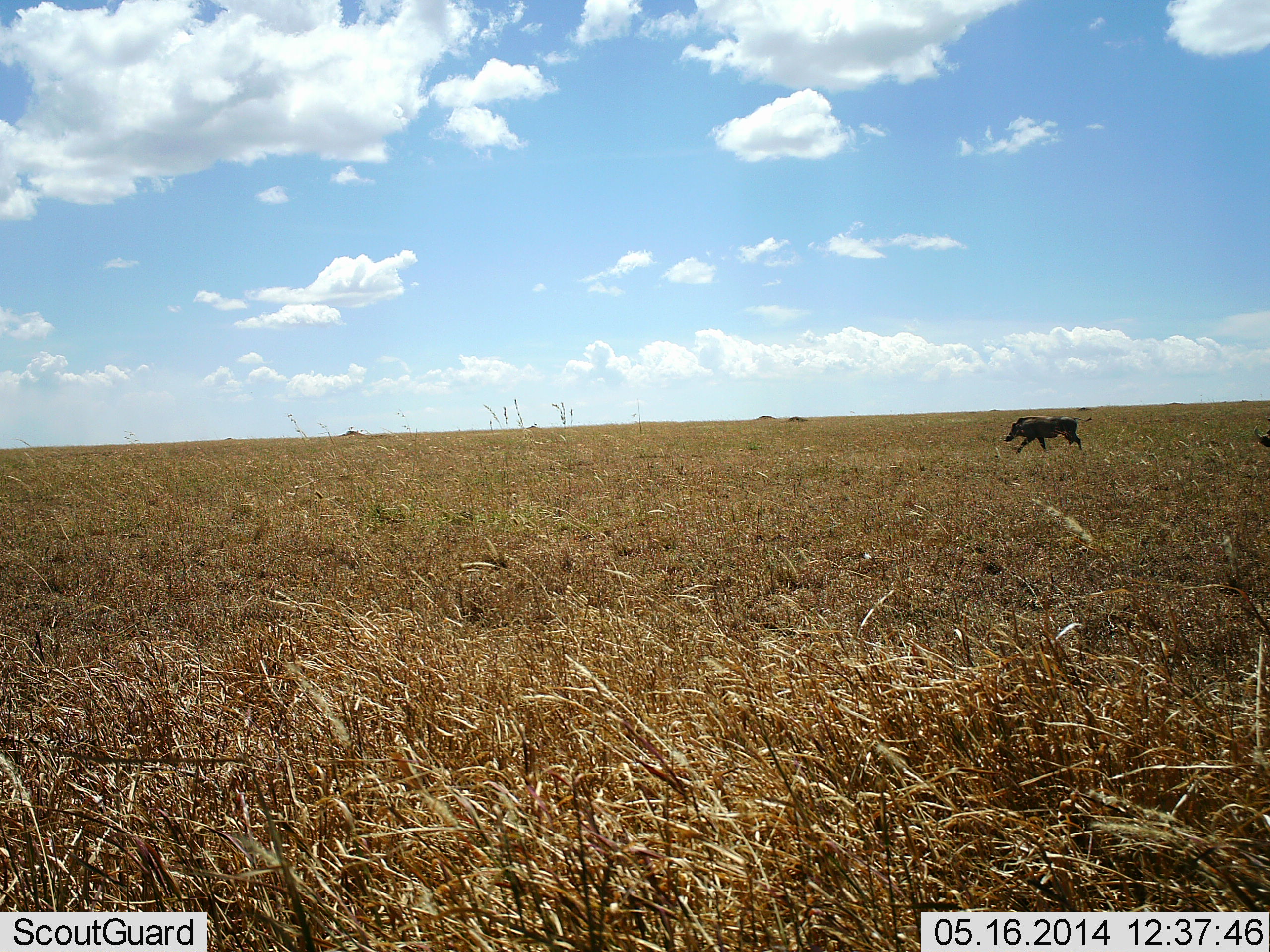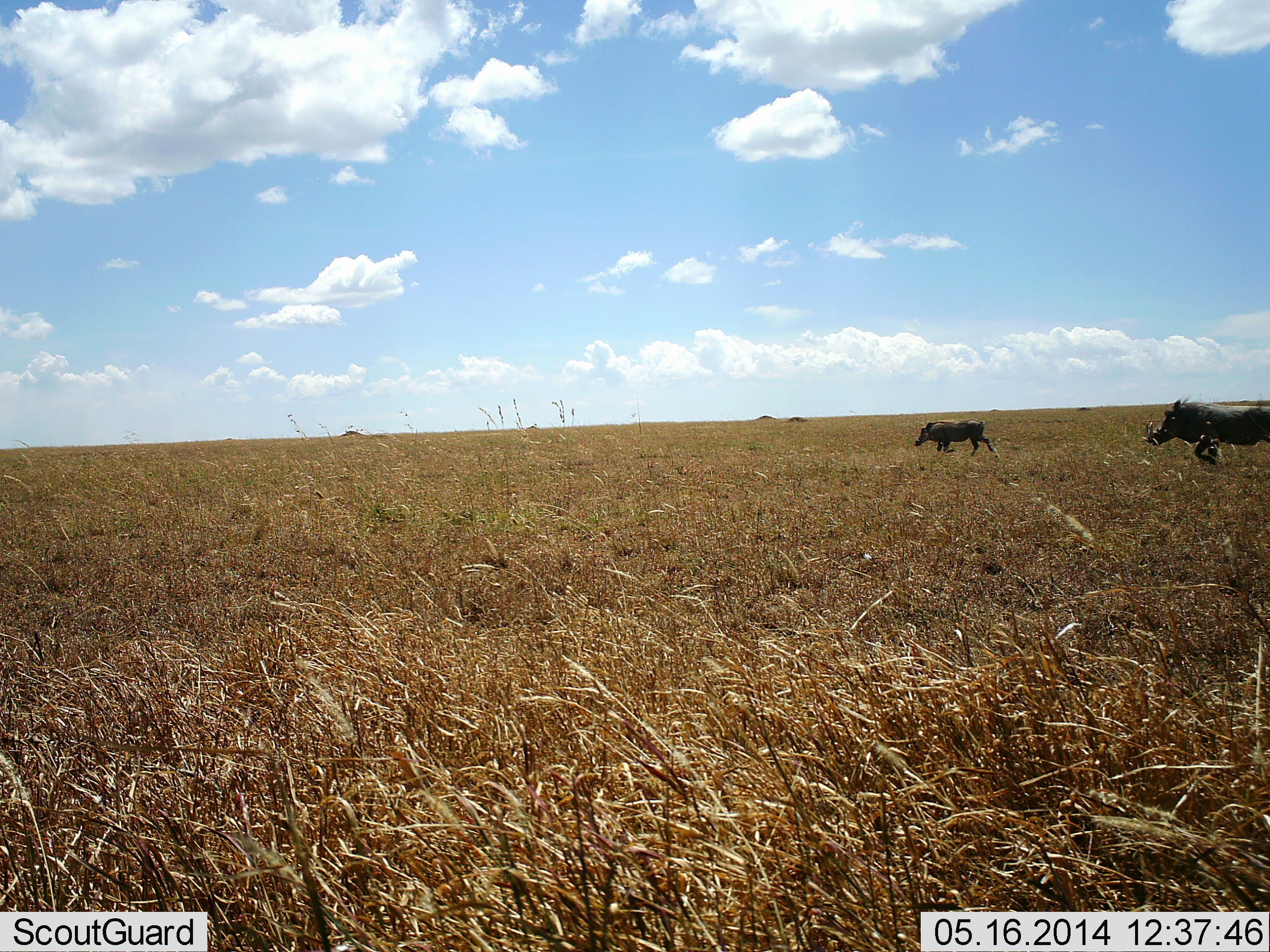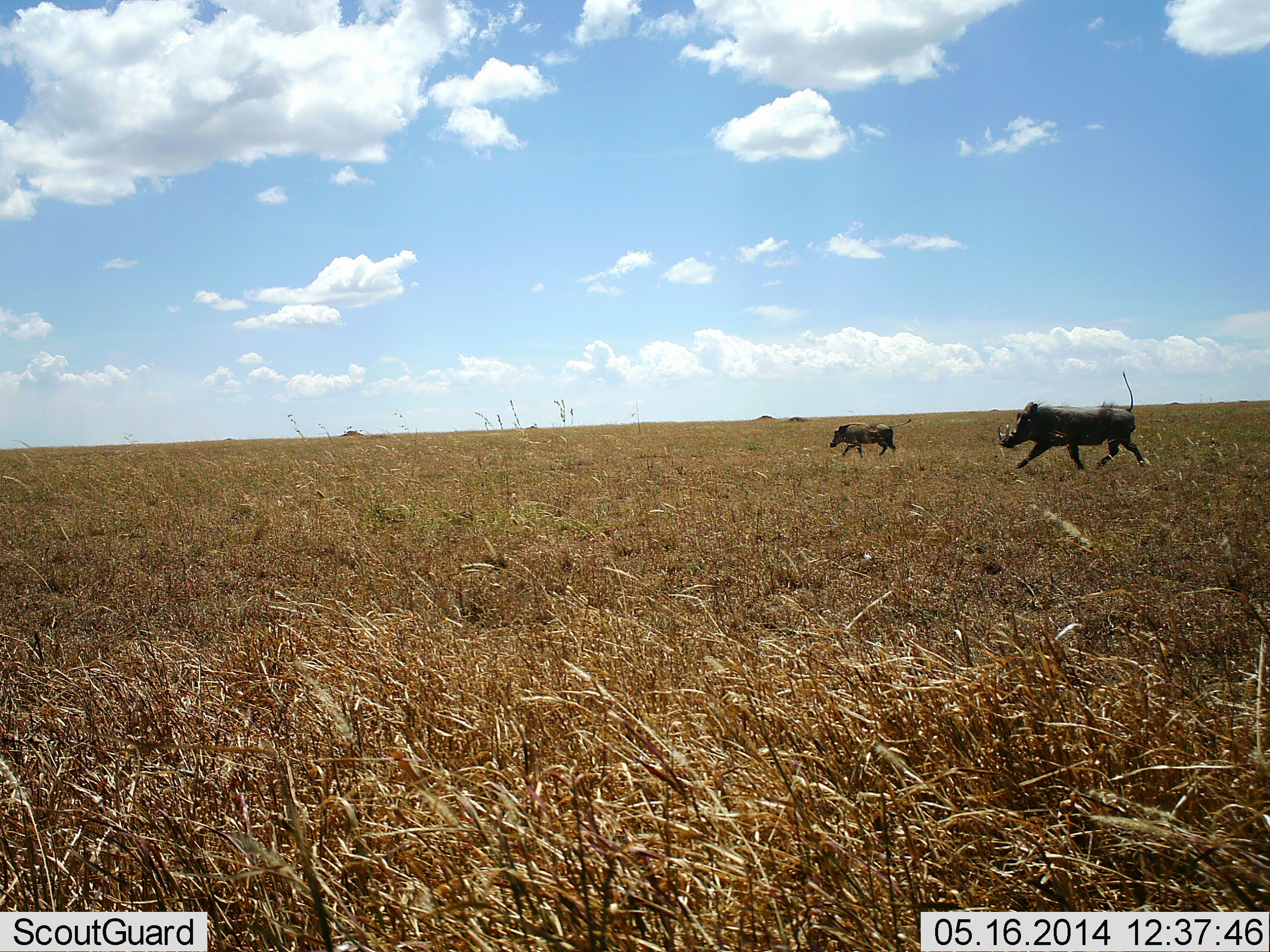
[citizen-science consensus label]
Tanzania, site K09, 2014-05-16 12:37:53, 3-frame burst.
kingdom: Animalia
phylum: Chordata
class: Mammalia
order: Artiodactyla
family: Suidae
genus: Phacochoerus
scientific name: Phacochoerus africanus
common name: warthog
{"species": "warthog (Phacochoerus africanus)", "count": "2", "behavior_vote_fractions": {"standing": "0%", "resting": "0%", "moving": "100%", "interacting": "0%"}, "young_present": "20%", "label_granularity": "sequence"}